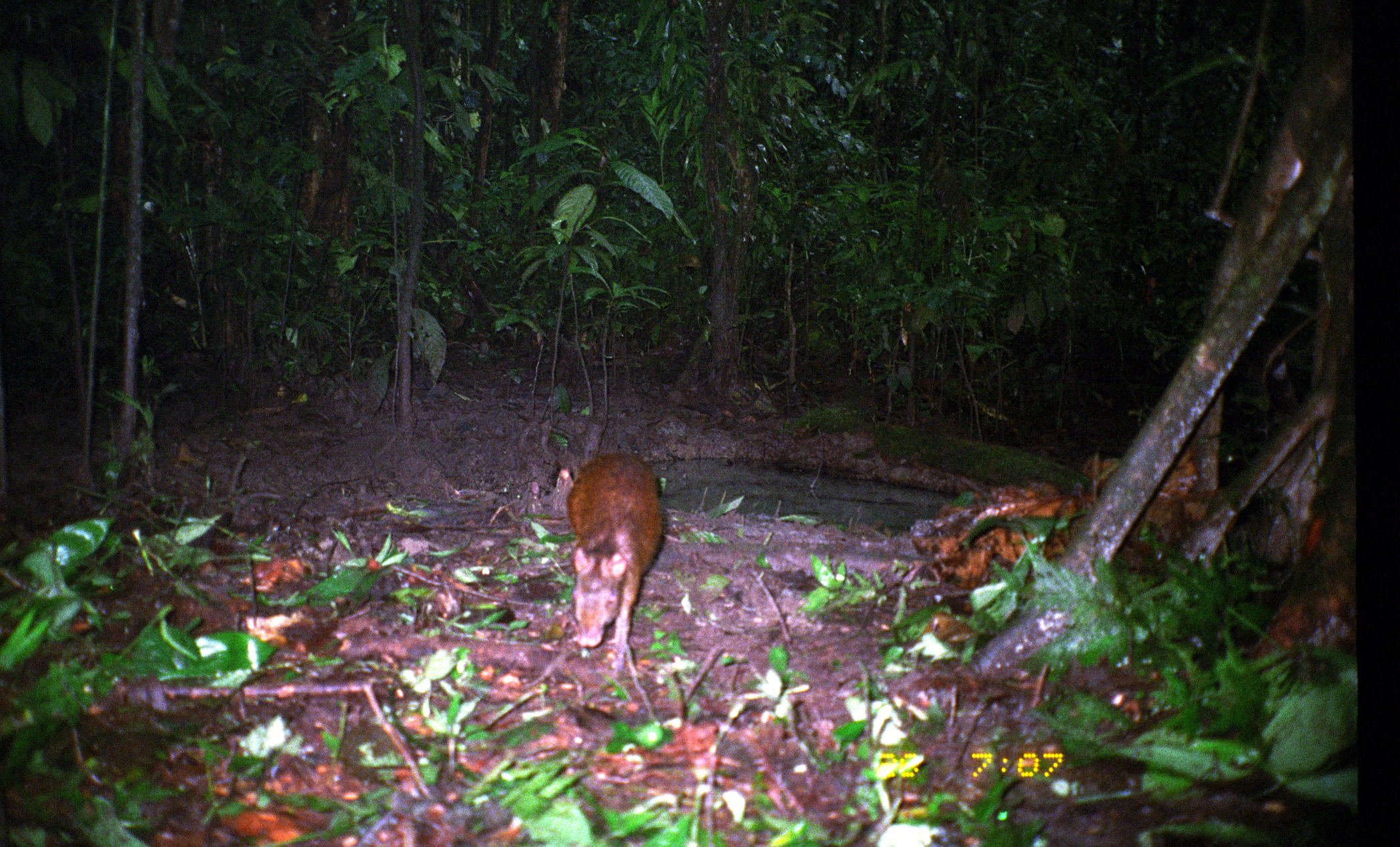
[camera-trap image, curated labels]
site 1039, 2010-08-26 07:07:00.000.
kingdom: Animalia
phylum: Chordata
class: Mammalia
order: Rodentia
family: Dasyproctidae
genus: Dasyprocta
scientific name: Dasyprocta punctata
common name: central american agouti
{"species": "Dasyprocta punctata (central american agouti)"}